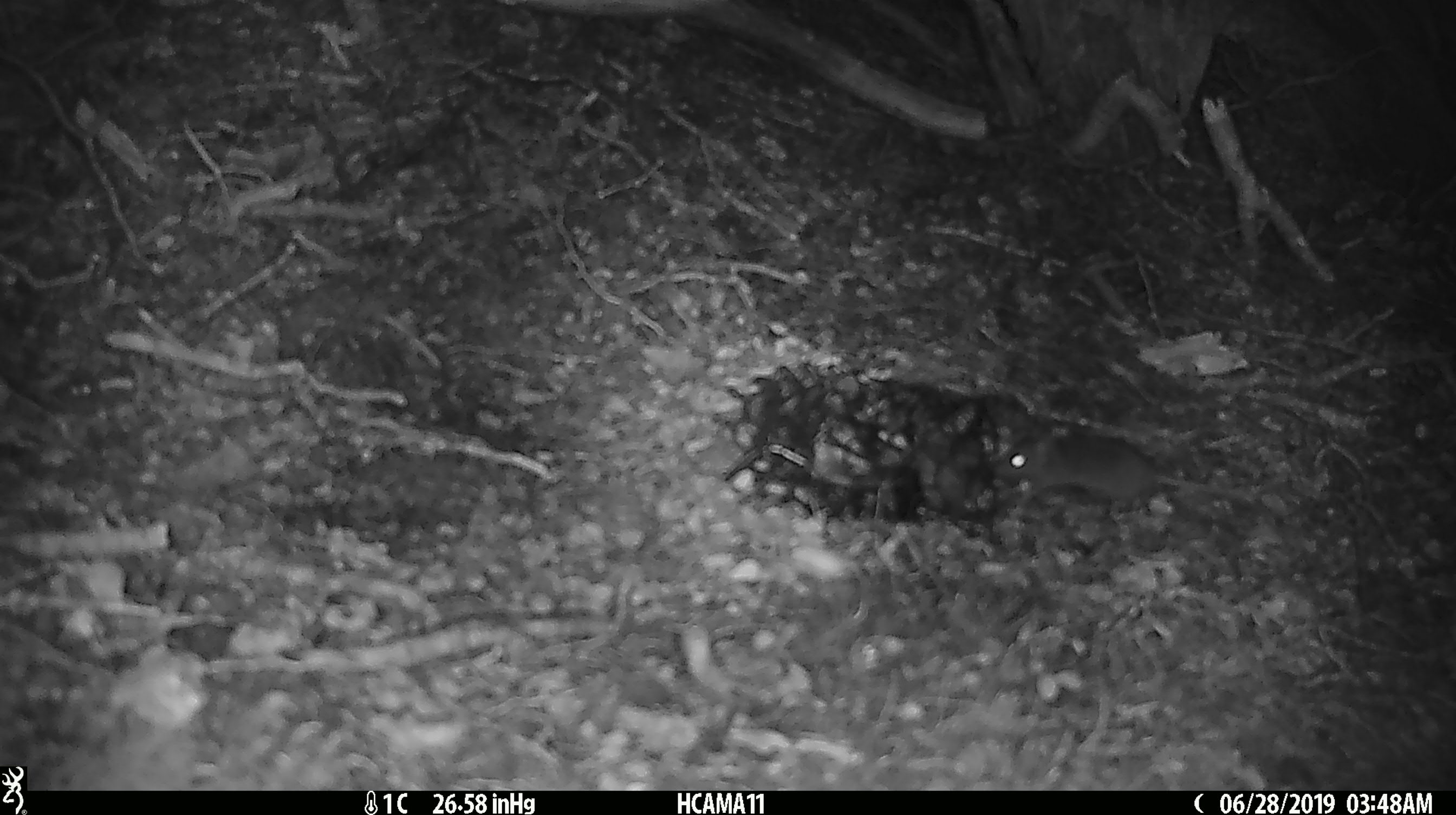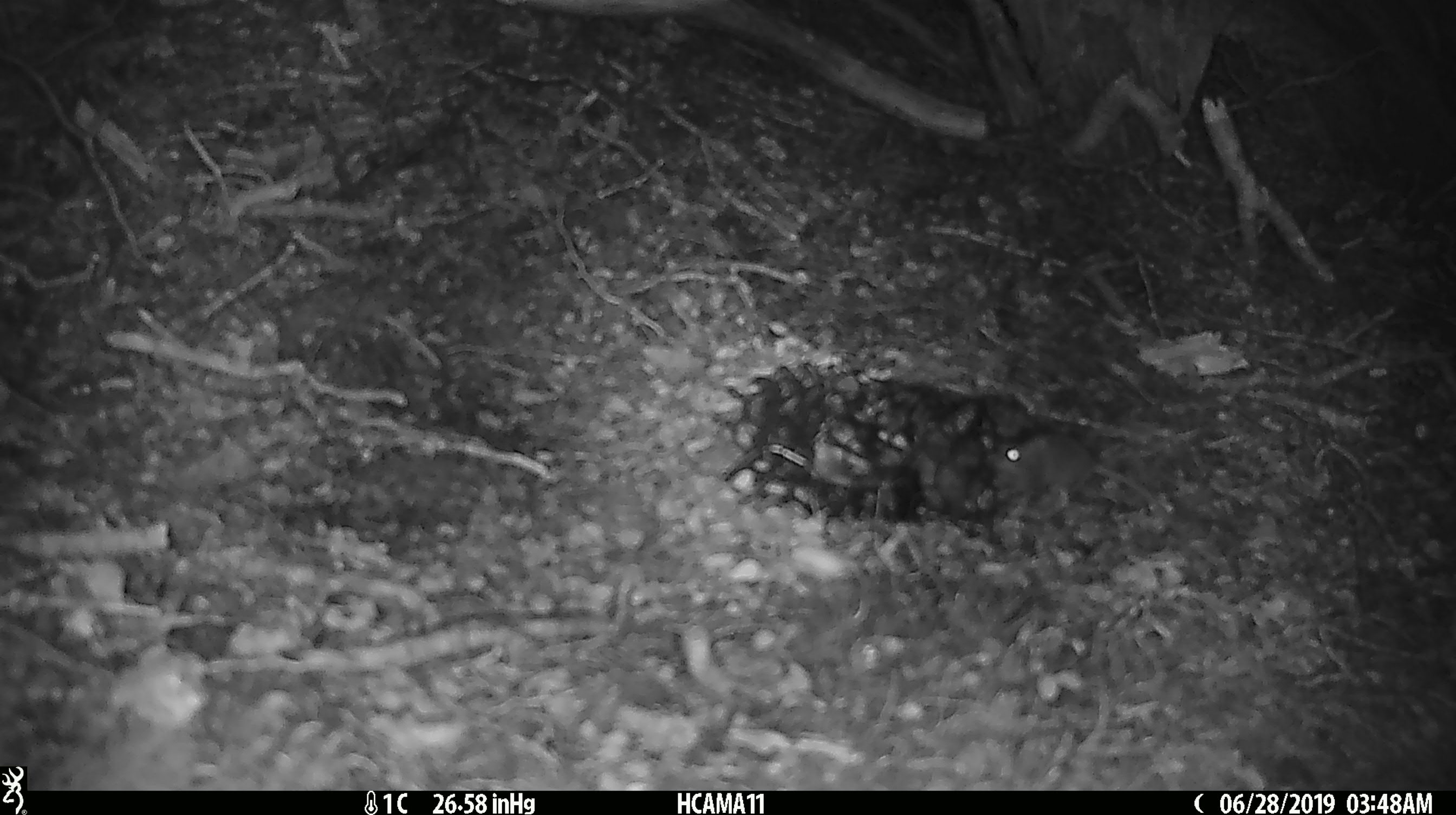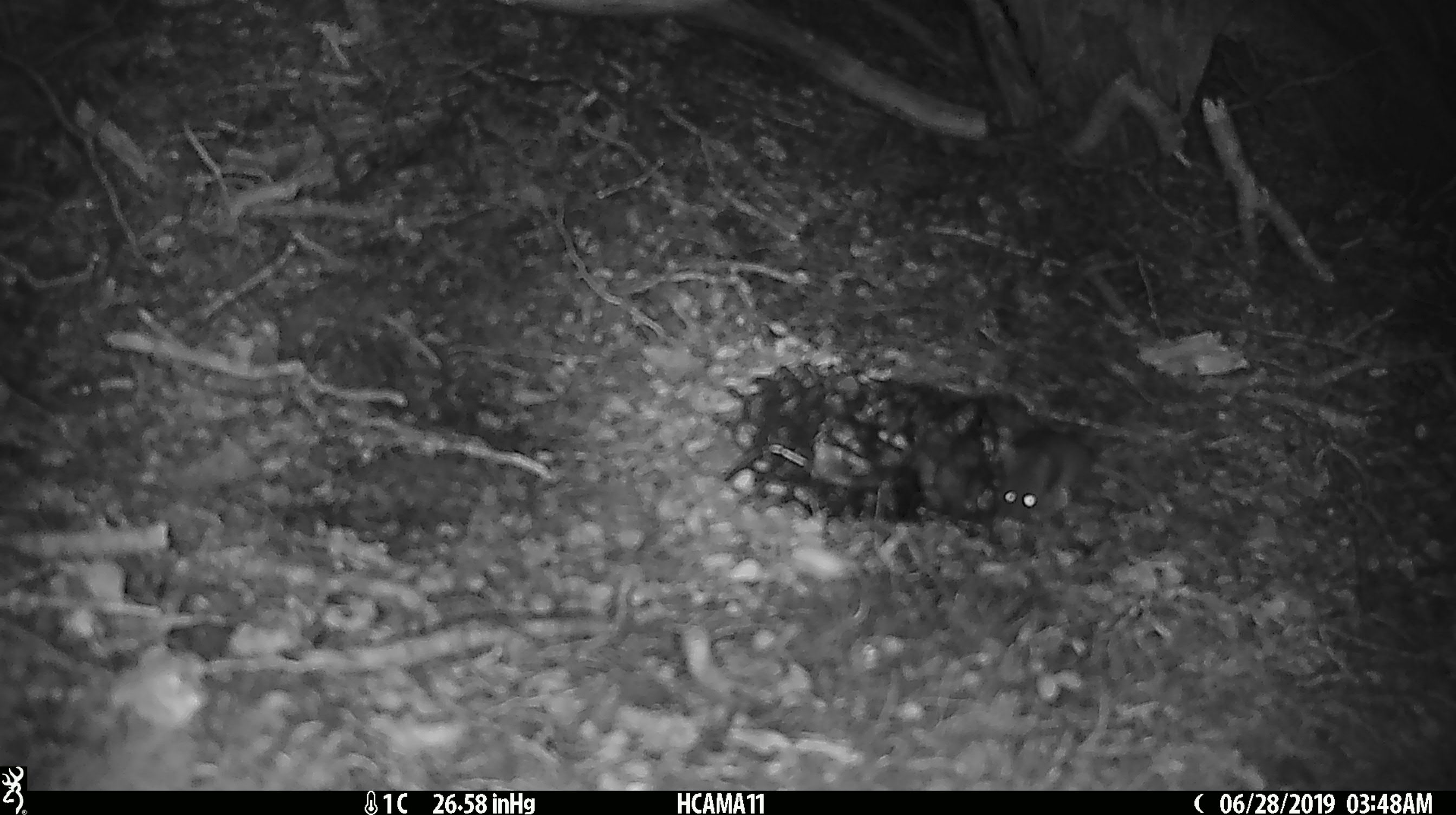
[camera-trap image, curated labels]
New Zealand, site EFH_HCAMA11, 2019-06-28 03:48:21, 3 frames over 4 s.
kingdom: Animalia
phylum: Chordata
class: Mammalia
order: Rodentia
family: Muridae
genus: Mus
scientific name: Mus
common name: mouse